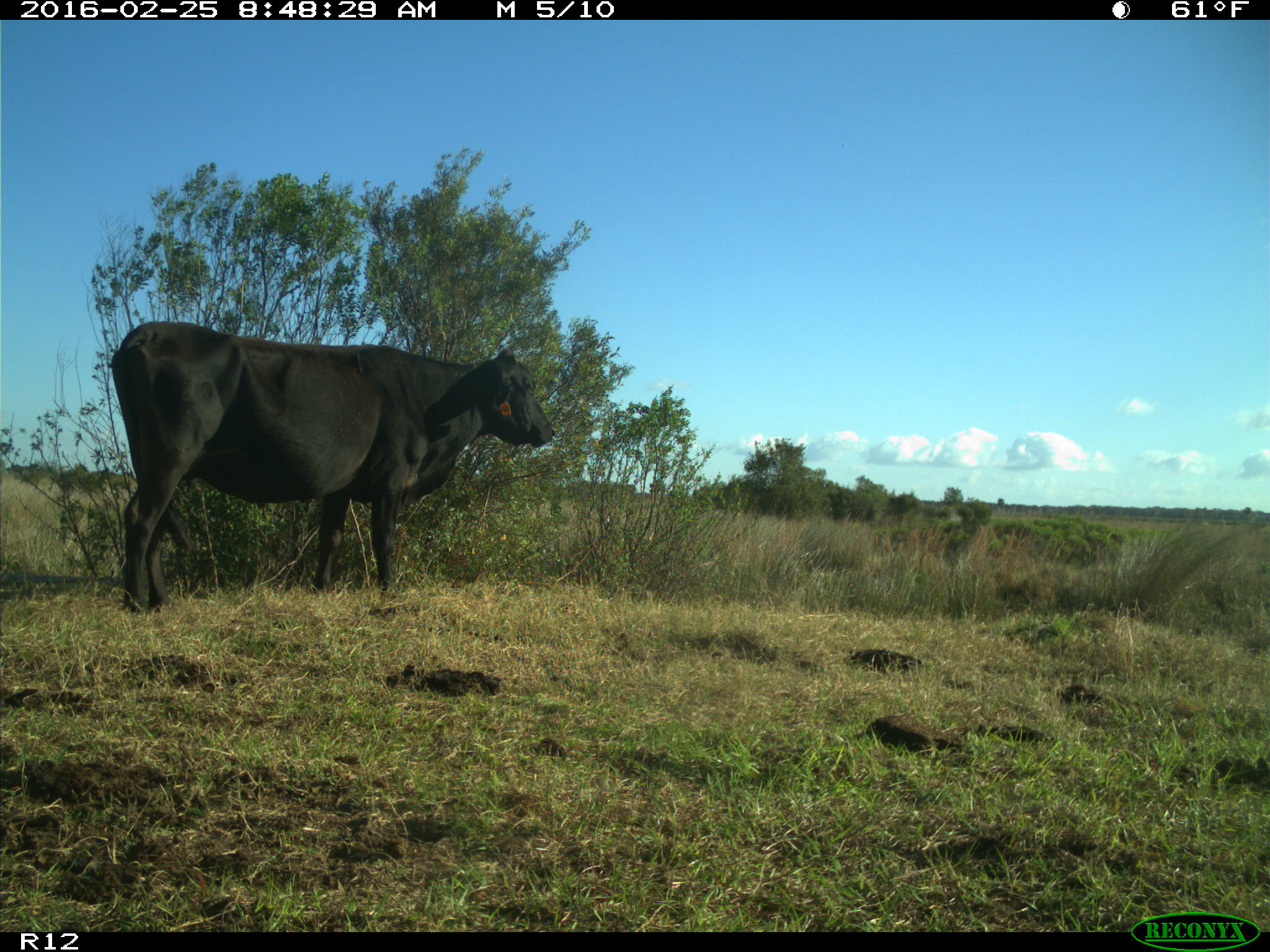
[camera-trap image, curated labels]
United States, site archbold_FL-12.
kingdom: Animalia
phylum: Chordata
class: Mammalia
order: Artiodactyla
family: Bovidae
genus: Bos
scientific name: Bos taurus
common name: domestic cow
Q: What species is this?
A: Bos taurus (domestic cow).